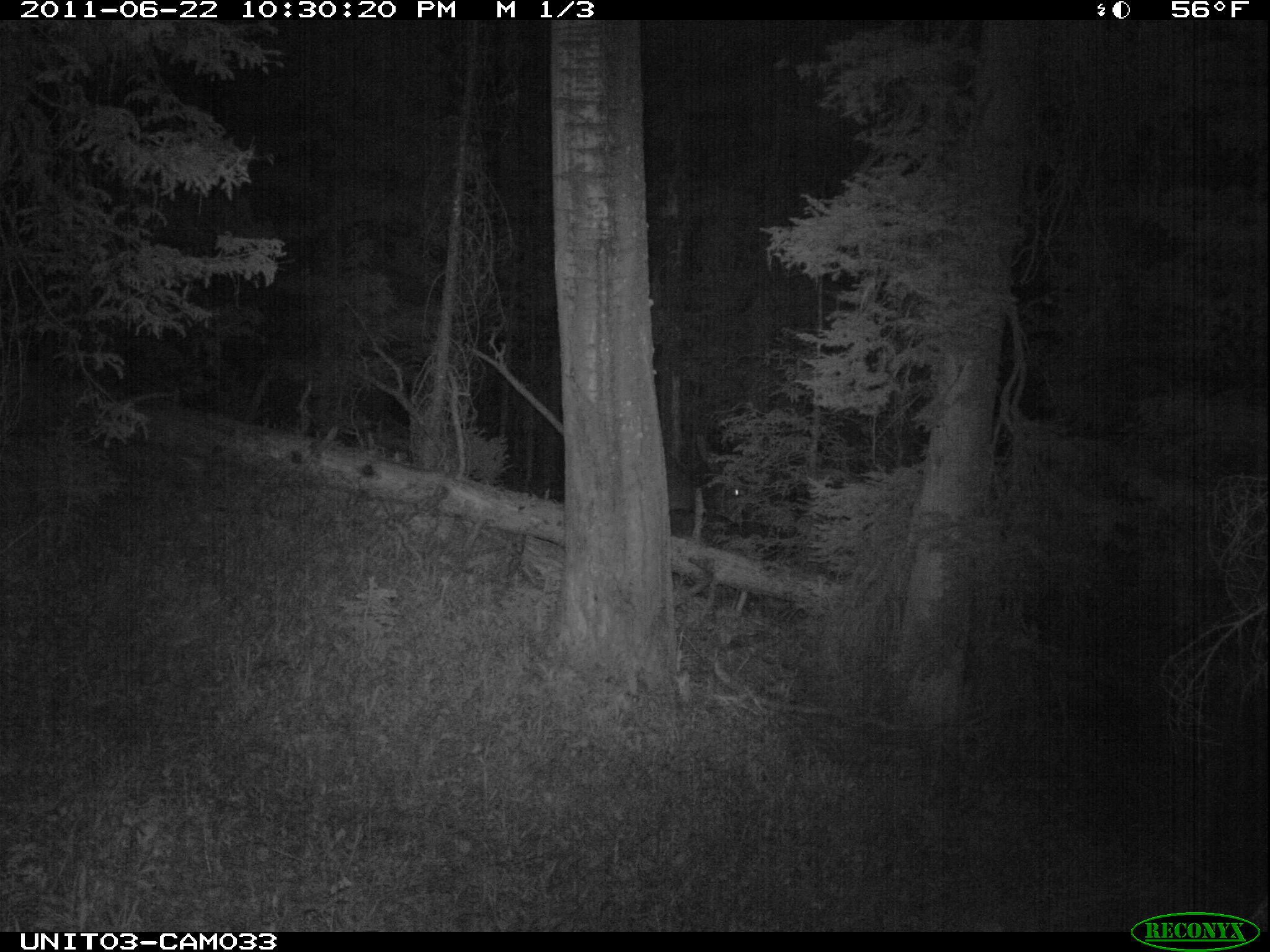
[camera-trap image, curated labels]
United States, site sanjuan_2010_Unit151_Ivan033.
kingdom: Animalia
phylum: Chordata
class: Mammalia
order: Artiodactyla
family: Cervidae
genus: Cervus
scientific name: Cervus elaphus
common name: red deer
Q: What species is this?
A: Cervus elaphus (red deer).